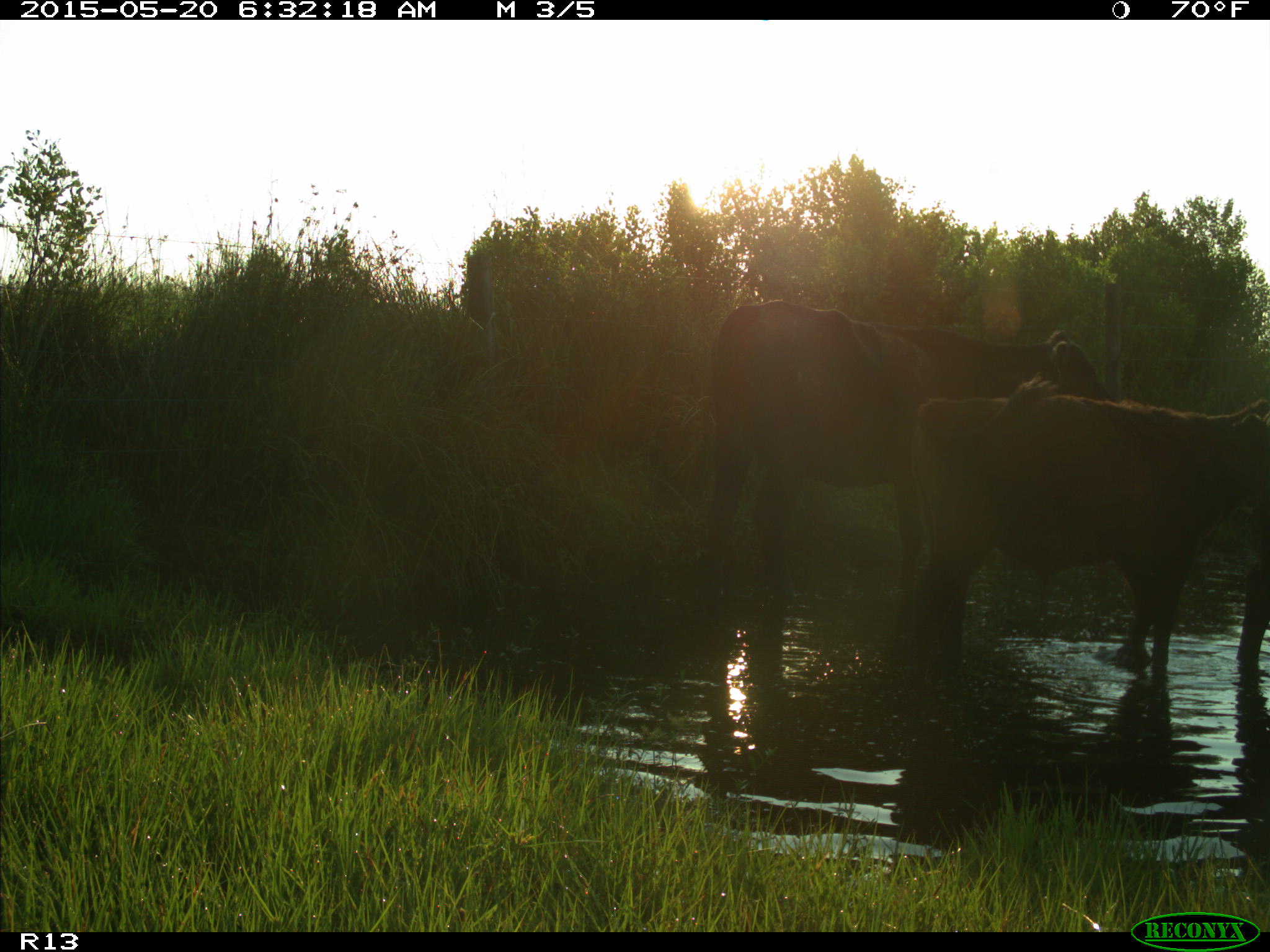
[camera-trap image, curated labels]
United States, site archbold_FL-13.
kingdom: Animalia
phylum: Chordata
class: Mammalia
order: Artiodactyla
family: Bovidae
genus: Bos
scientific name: Bos taurus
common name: domestic cow